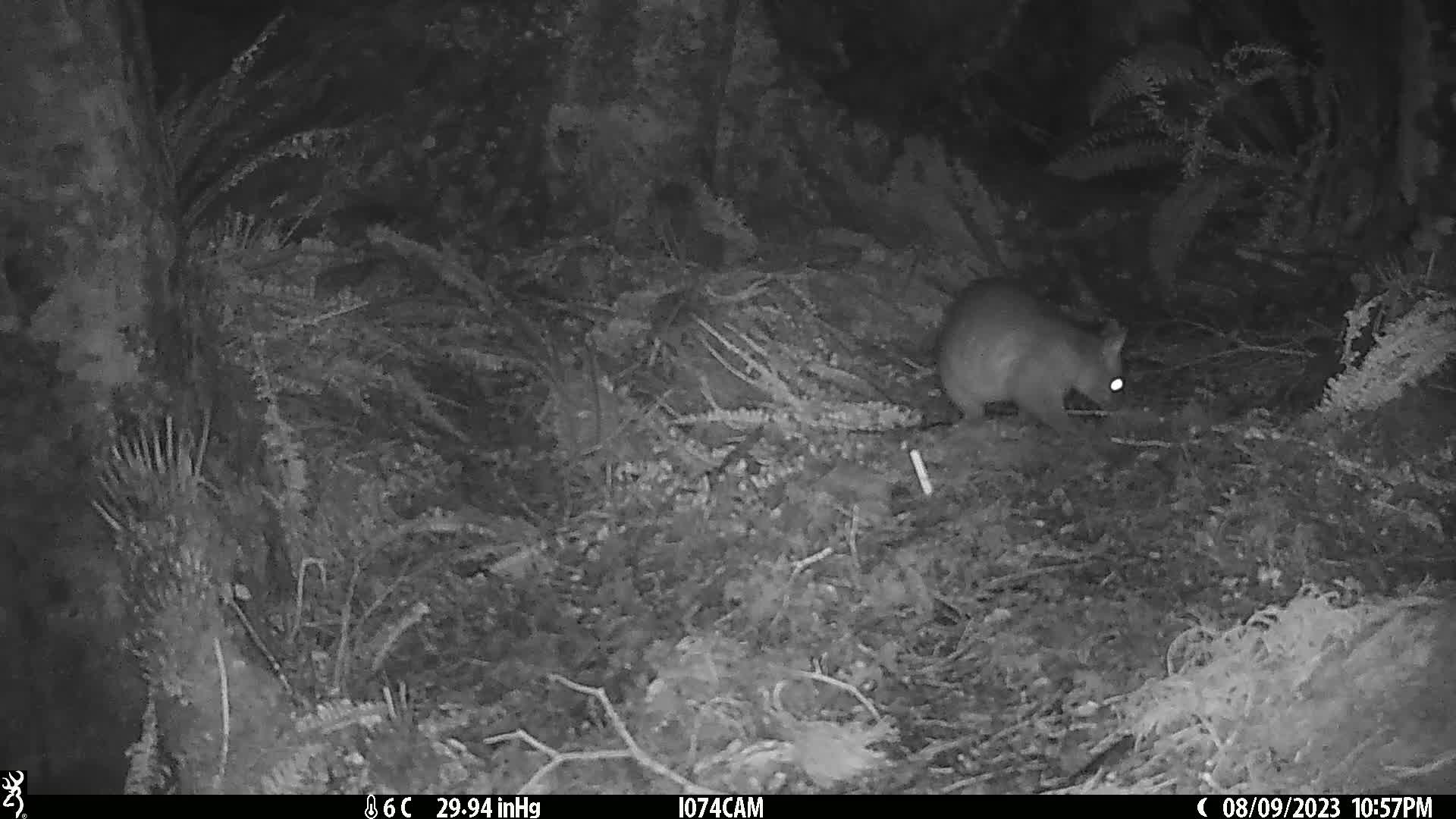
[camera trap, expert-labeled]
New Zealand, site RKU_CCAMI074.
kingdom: Animalia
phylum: Chordata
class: Mammalia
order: Diprotodontia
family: Phalangeridae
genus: Trichosurus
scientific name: Trichosurus vulpecula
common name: common brushtail possum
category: possum